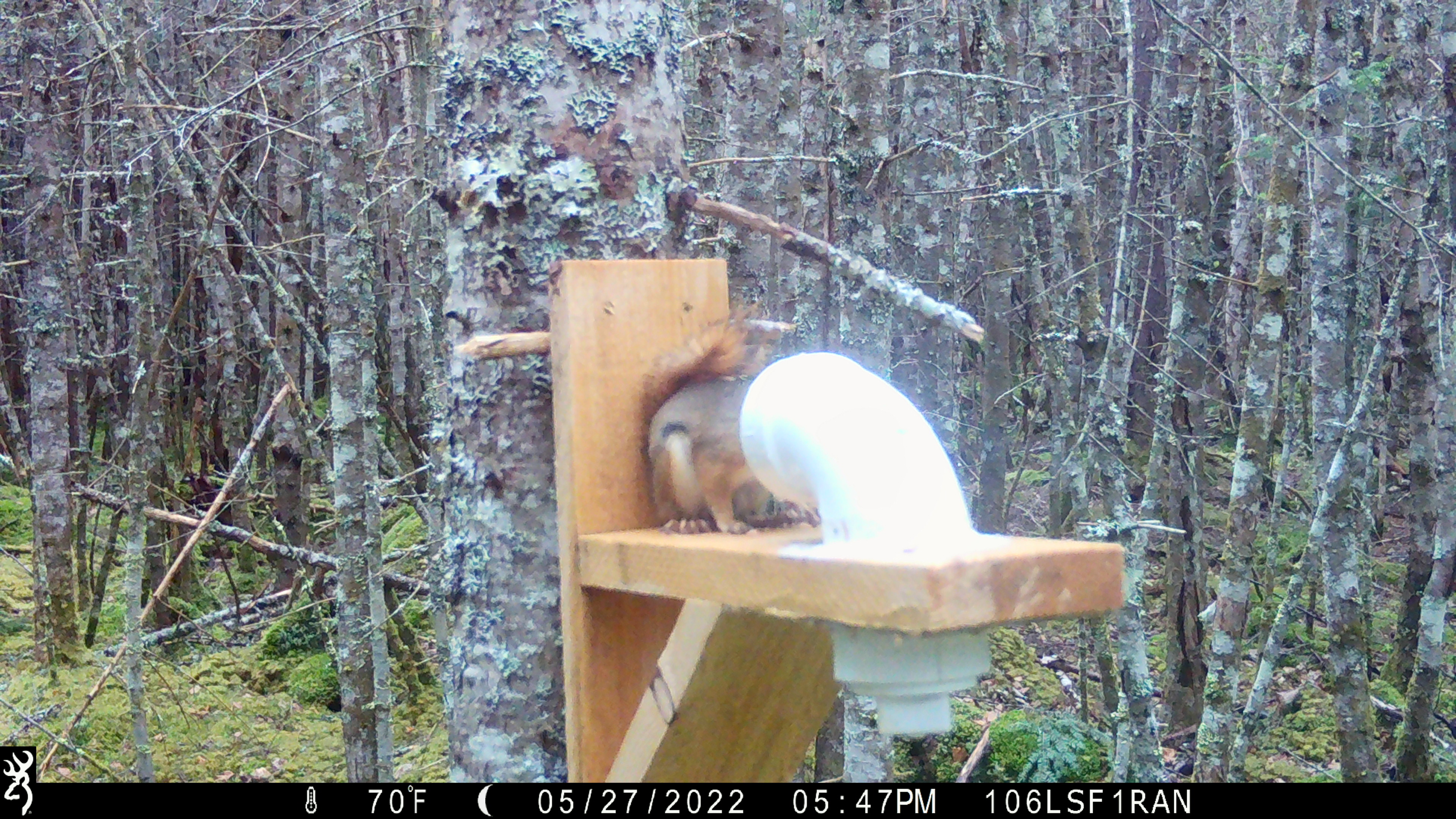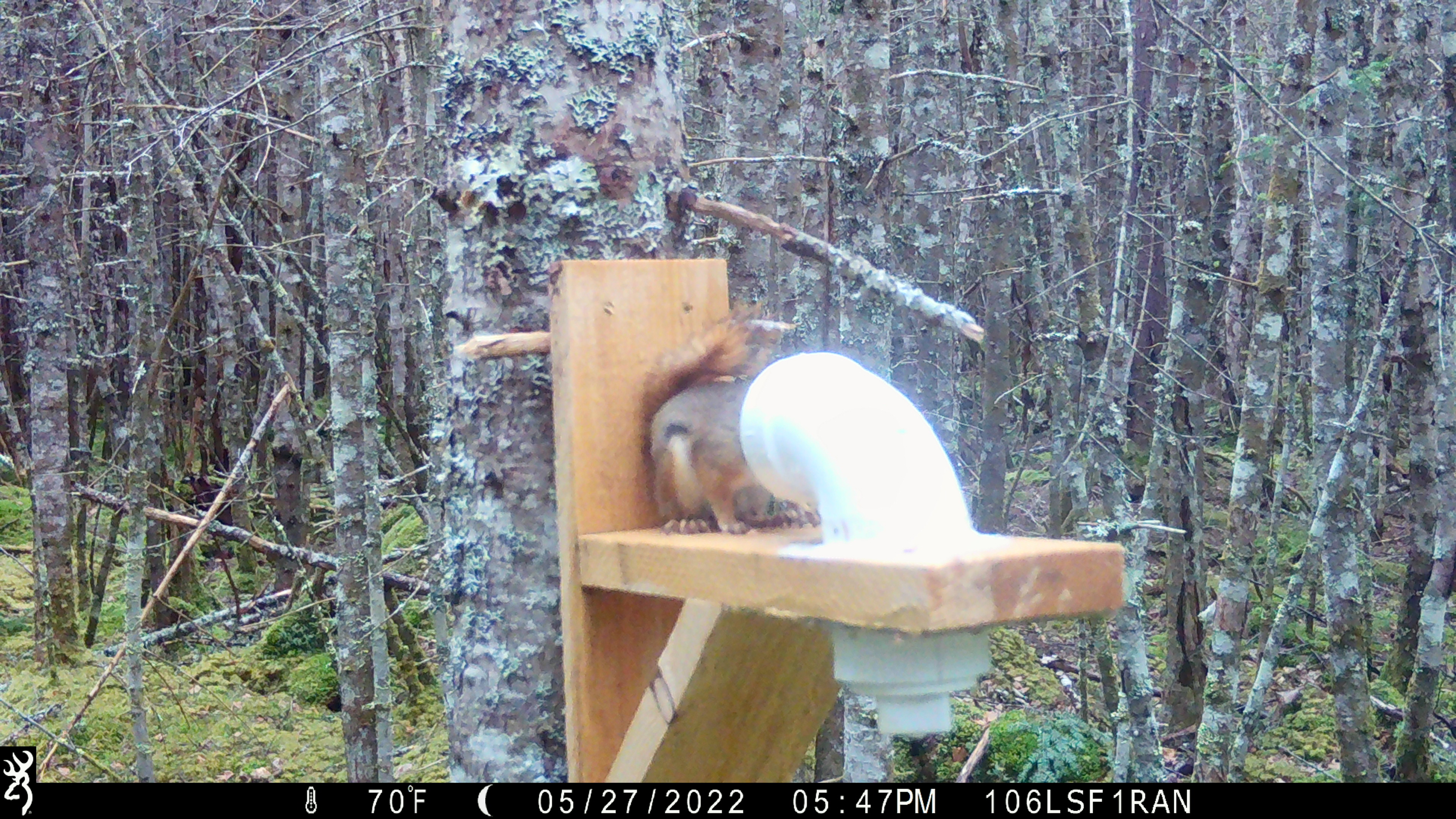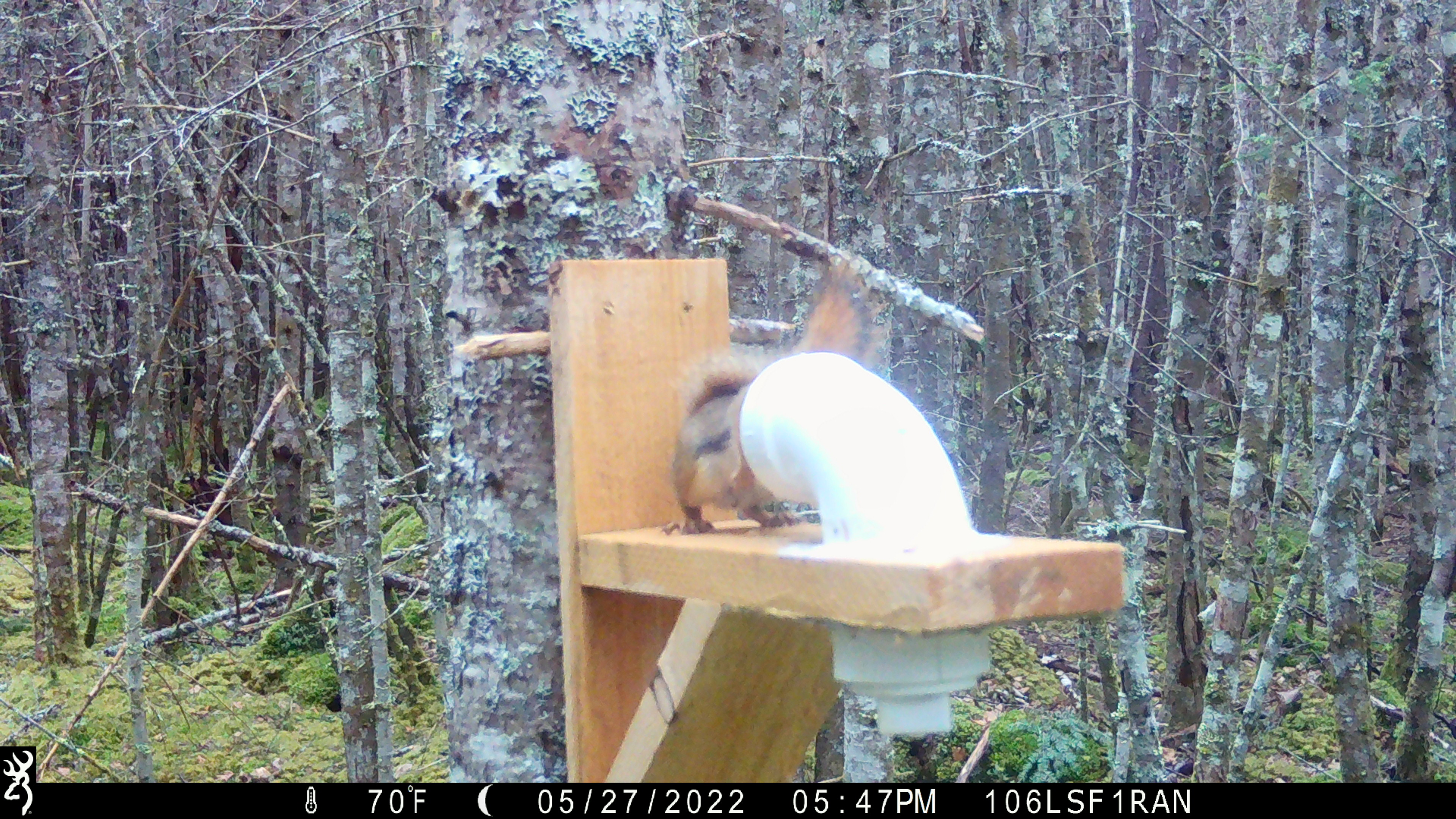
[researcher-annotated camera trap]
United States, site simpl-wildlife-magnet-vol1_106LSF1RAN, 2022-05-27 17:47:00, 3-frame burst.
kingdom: Animalia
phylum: Chordata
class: Mammalia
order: Rodentia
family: Sciuridae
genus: Tamiasciurus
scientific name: Tamiasciurus hudsonicus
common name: red squirrel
Red squirrel (Tamiasciurus hudsonicus).